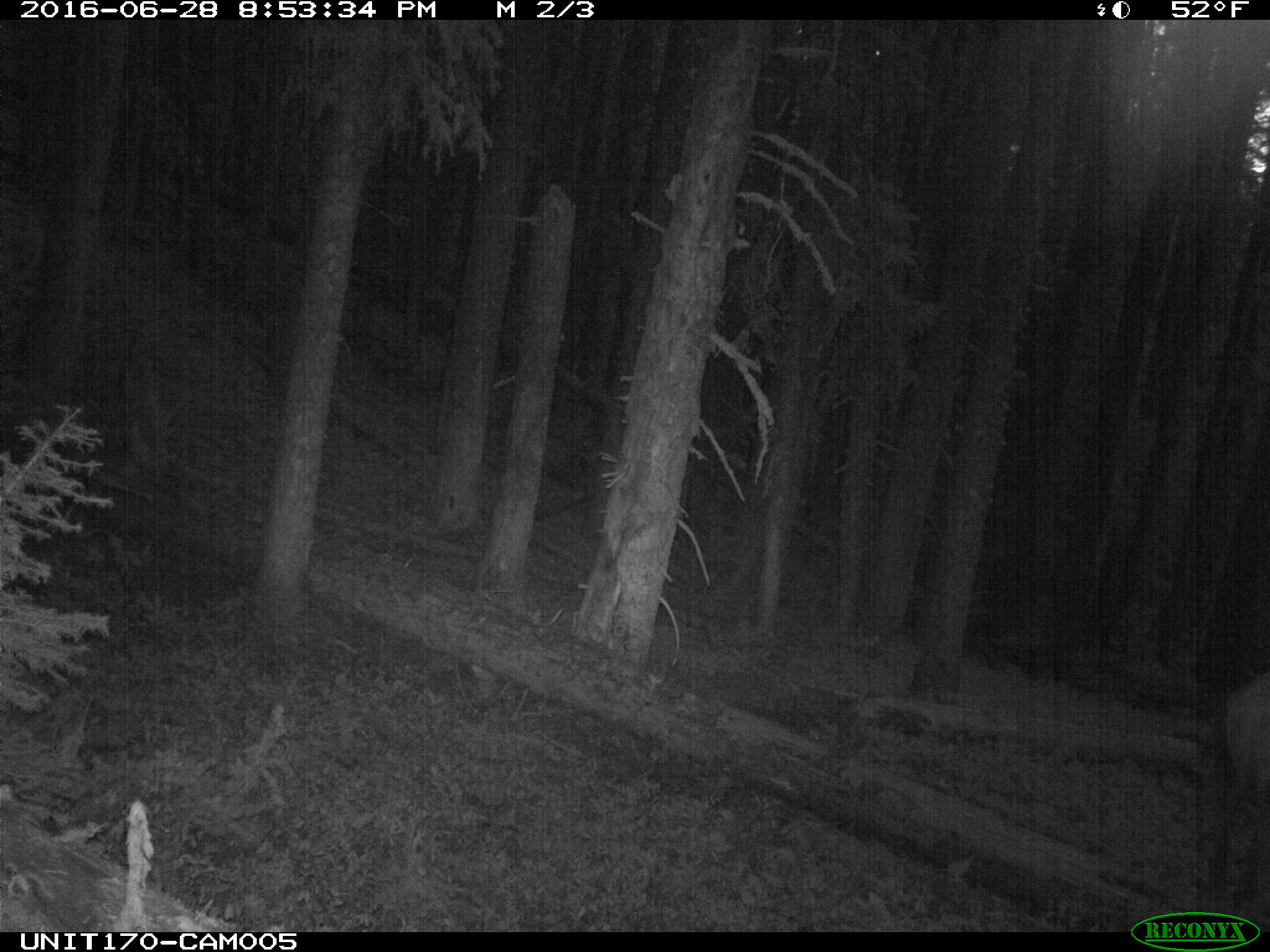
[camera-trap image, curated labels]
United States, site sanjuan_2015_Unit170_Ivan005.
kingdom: Animalia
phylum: Chordata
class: Mammalia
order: Artiodactyla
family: Cervidae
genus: Cervus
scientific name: Cervus elaphus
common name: red deer